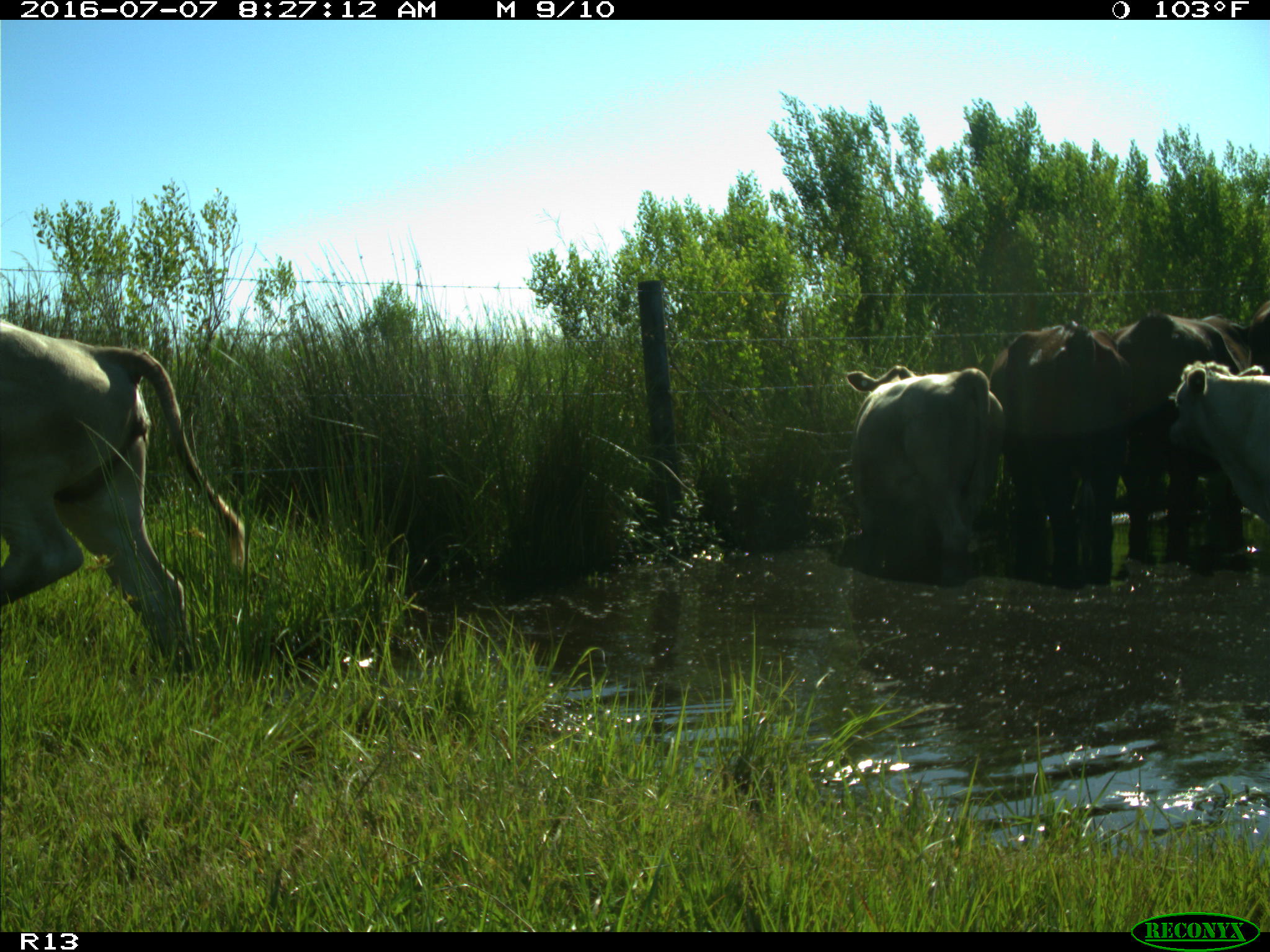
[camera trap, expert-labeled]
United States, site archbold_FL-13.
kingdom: Animalia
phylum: Chordata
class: Mammalia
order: Artiodactyla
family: Bovidae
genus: Bos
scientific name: Bos taurus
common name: domestic cow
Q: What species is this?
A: Bos taurus (domestic cow).